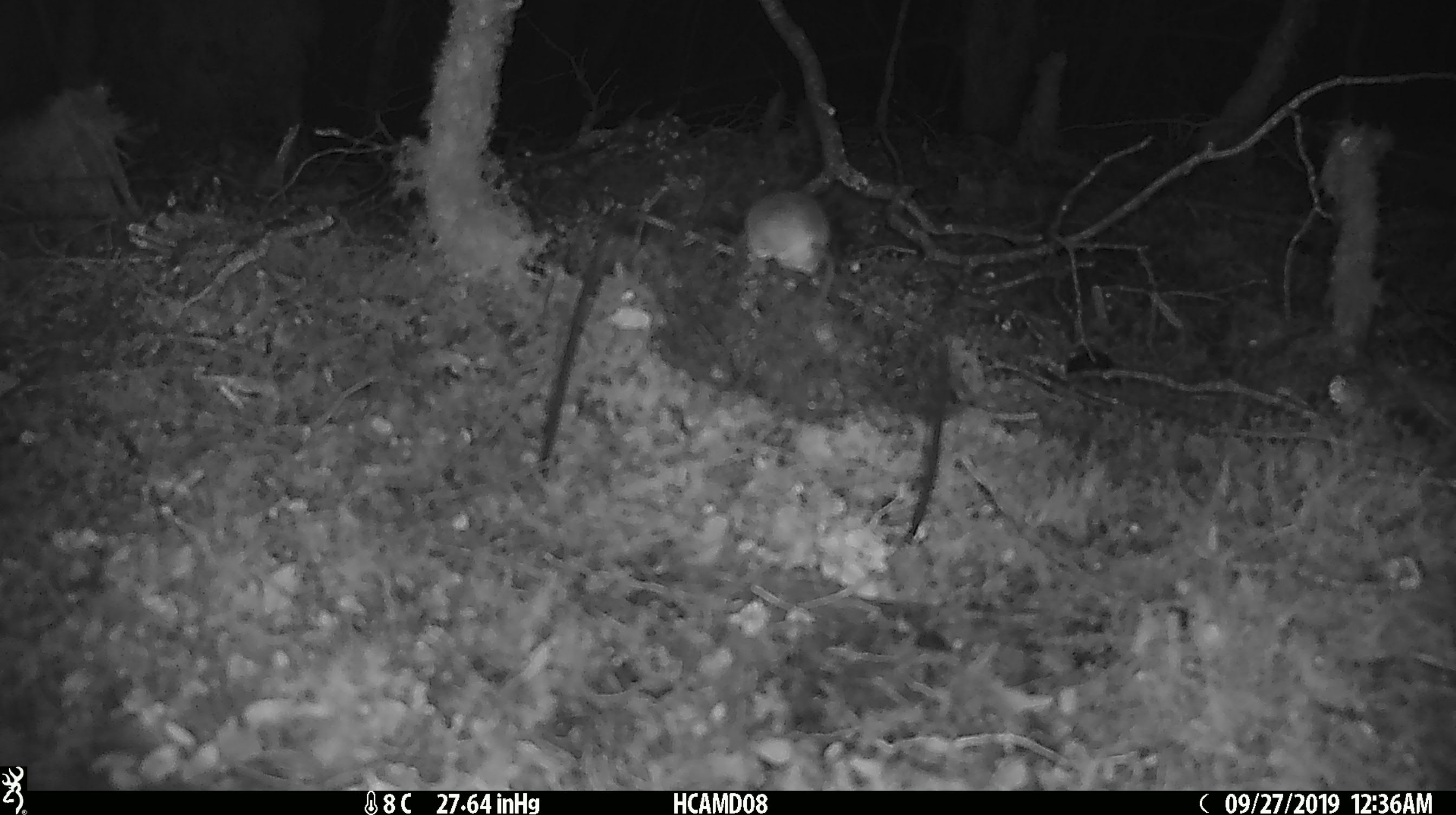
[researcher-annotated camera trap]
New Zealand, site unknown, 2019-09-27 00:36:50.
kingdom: Animalia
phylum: Chordata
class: Mammalia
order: Rodentia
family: Muridae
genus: Mus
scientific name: Mus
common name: mouse